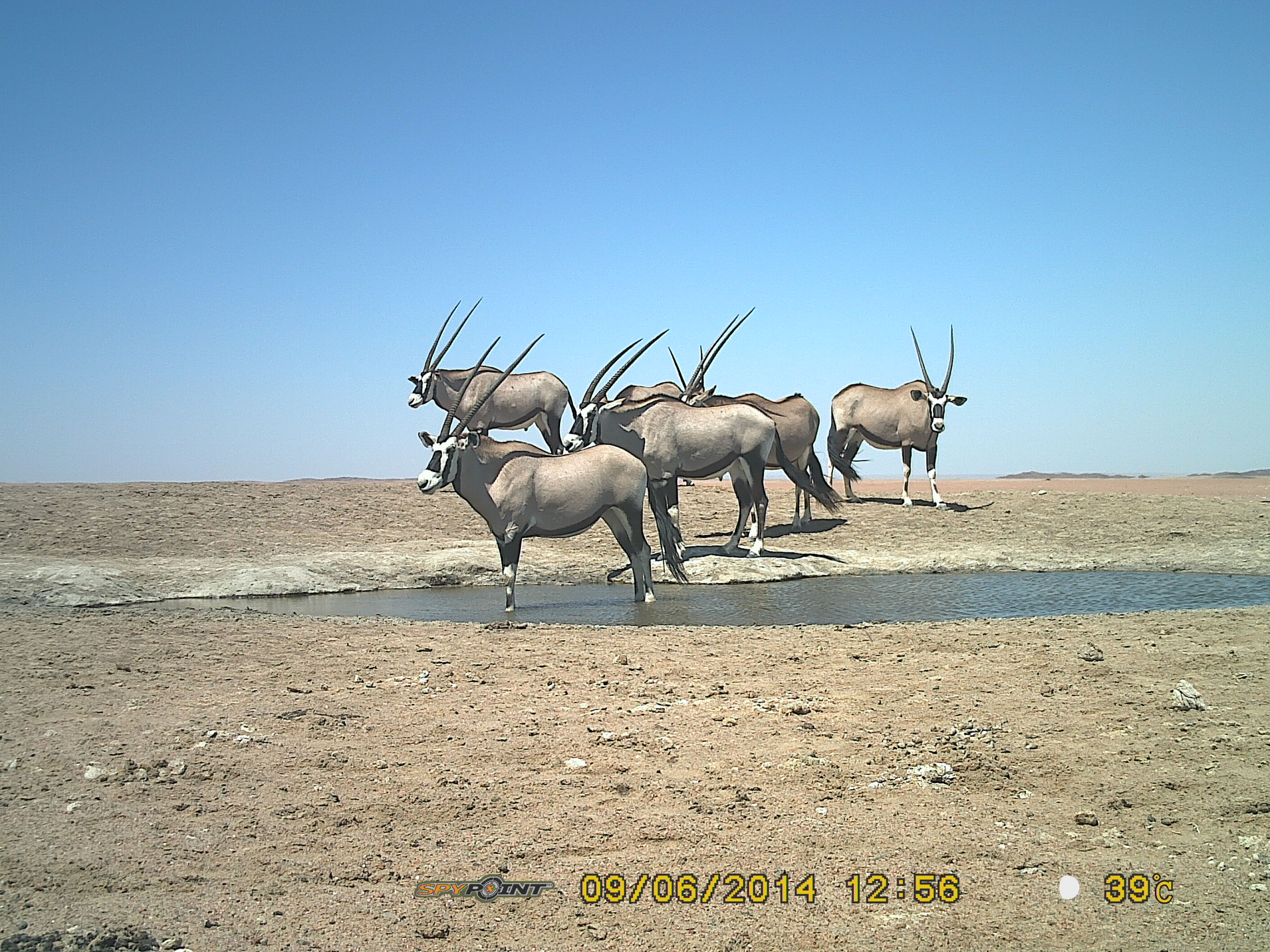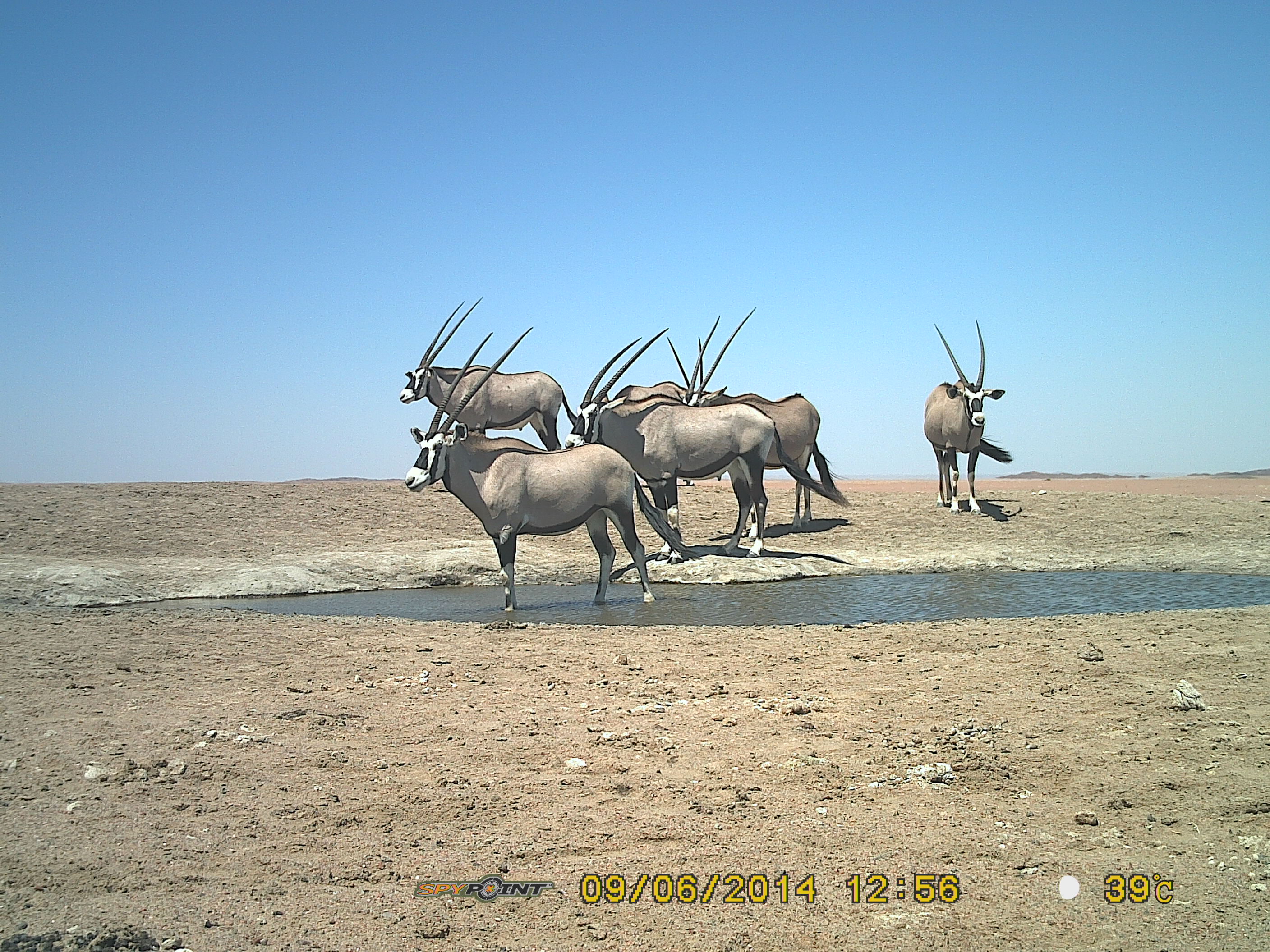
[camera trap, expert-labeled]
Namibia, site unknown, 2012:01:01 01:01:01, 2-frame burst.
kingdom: Animalia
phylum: Chordata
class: Mammalia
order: Artiodactyla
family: Bovidae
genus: Oryx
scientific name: Oryx gazella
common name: gemsbok